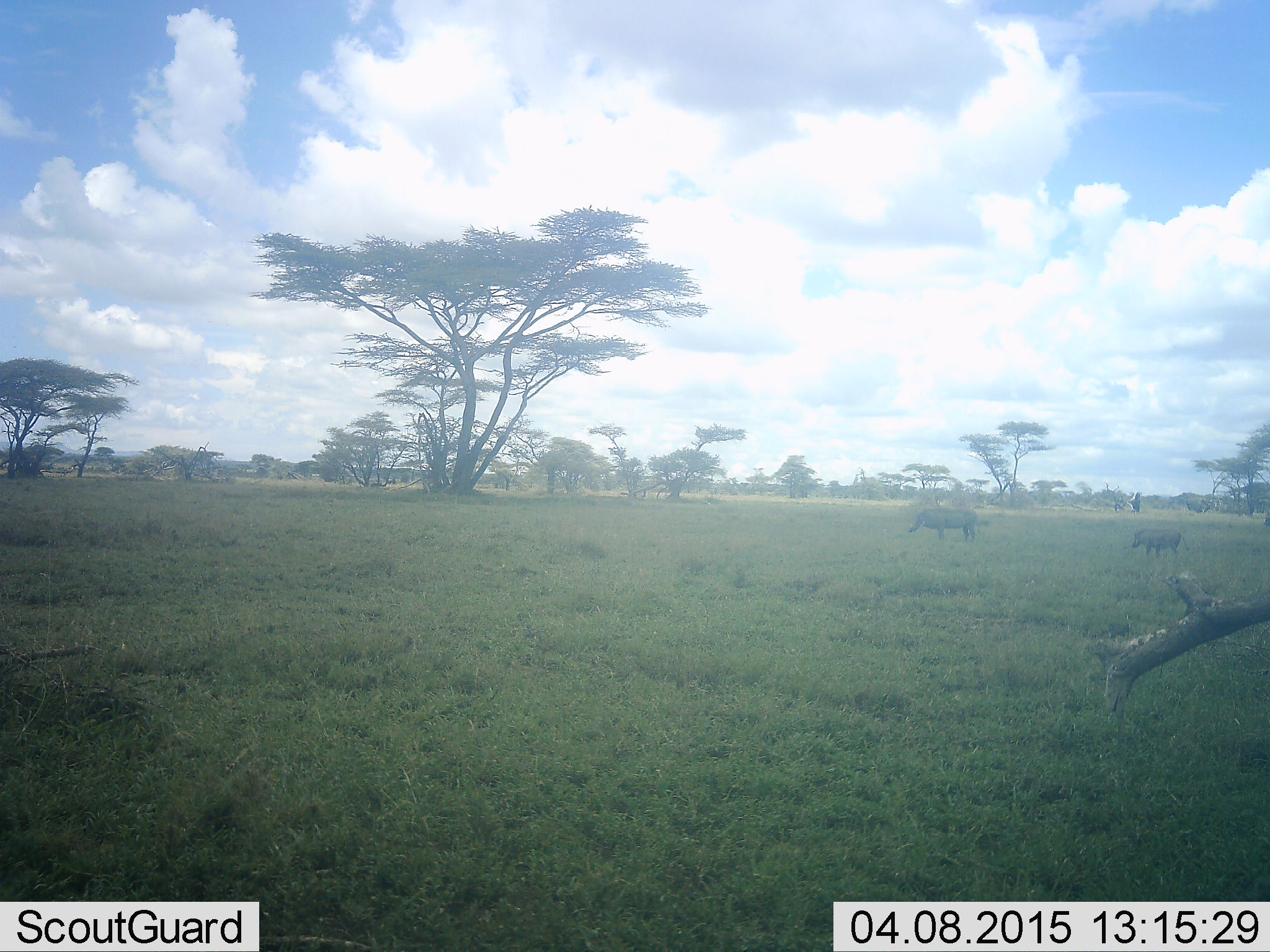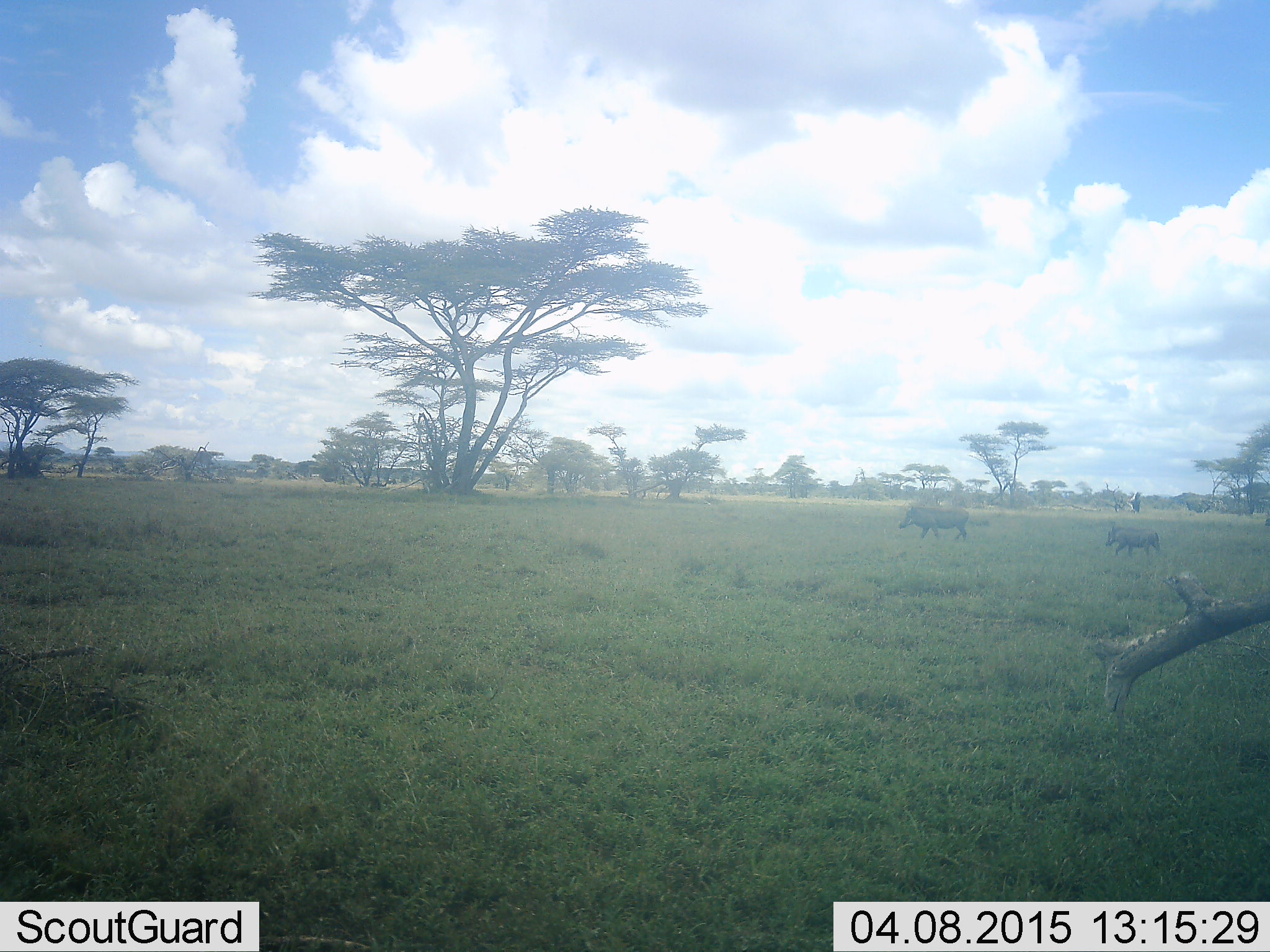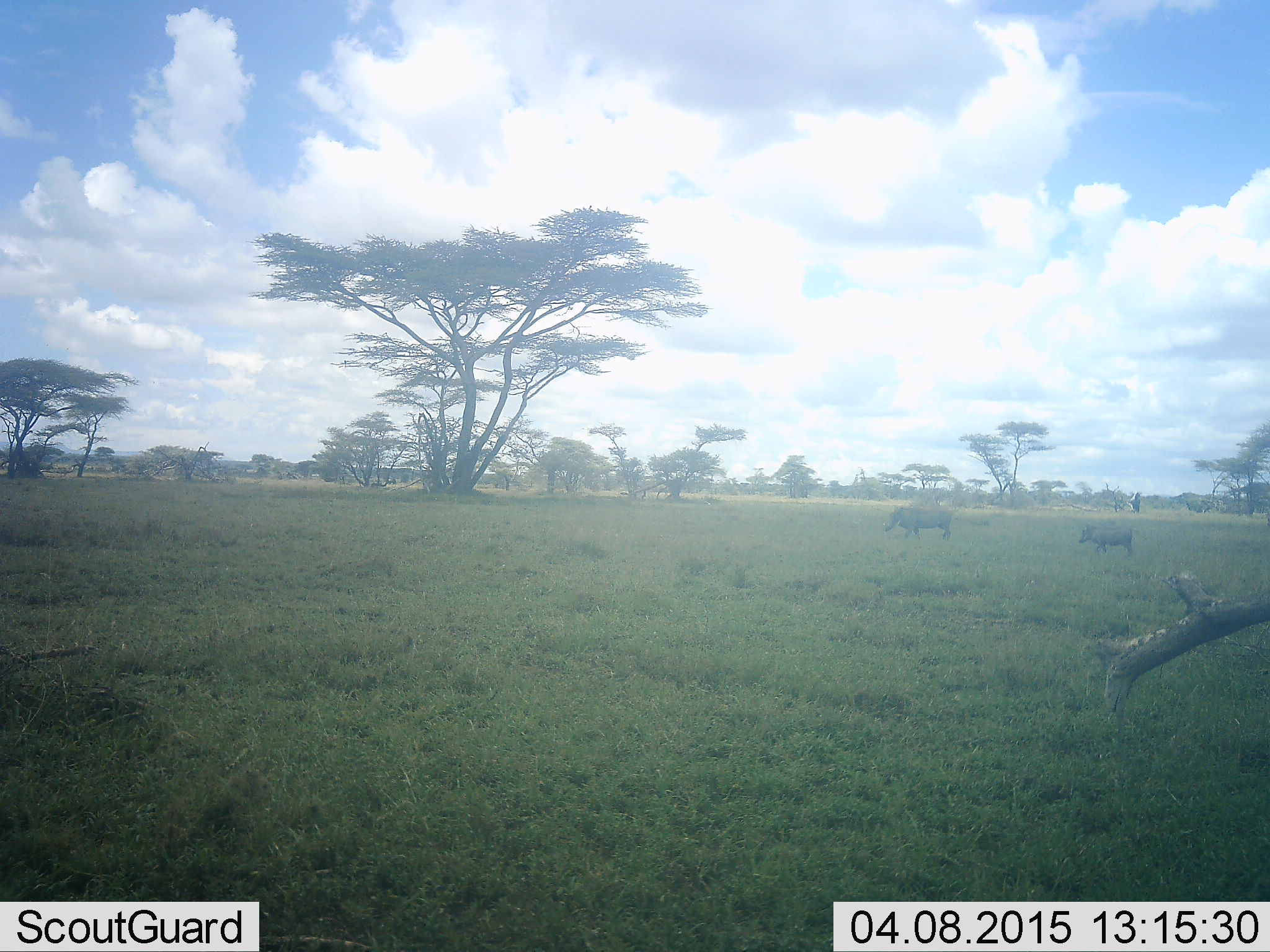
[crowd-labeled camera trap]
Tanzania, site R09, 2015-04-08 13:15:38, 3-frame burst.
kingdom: Animalia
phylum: Chordata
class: Mammalia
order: Artiodactyla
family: Suidae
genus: Phacochoerus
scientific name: Phacochoerus africanus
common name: warthog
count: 2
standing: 10%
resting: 0%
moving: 100%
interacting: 0%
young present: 50%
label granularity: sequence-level